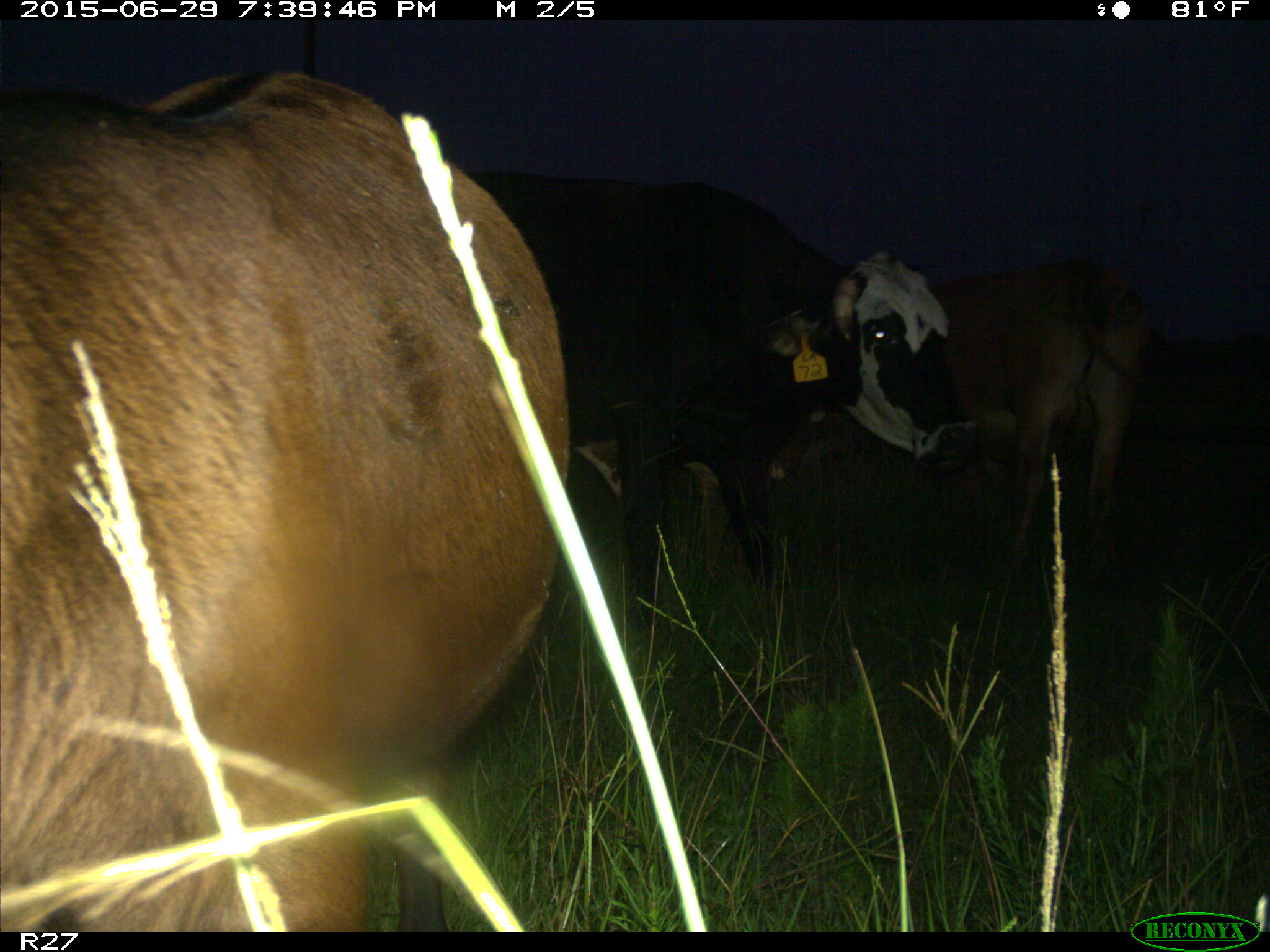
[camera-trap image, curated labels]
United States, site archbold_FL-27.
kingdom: Animalia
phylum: Chordata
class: Mammalia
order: Artiodactyla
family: Bovidae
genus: Bos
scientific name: Bos taurus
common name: domestic cow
Bos taurus (domestic cow).